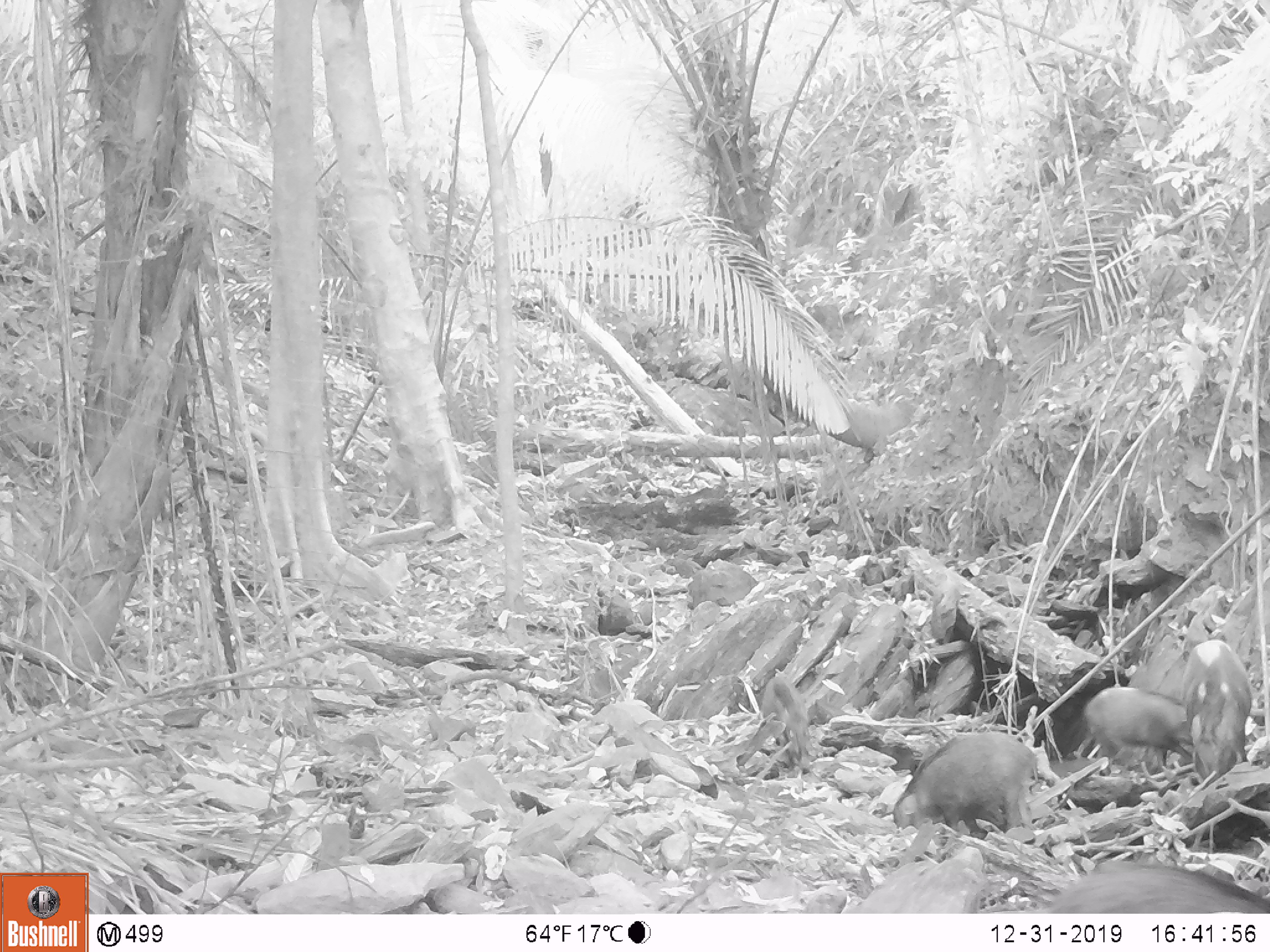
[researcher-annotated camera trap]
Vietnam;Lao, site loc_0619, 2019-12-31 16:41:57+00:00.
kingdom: Animalia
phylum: Chordata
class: Mammalia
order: Artiodactyla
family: Suidae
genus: Sus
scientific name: Sus scrofa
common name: eurasian wild pig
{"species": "eurasian wild pig (Sus scrofa)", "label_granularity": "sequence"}